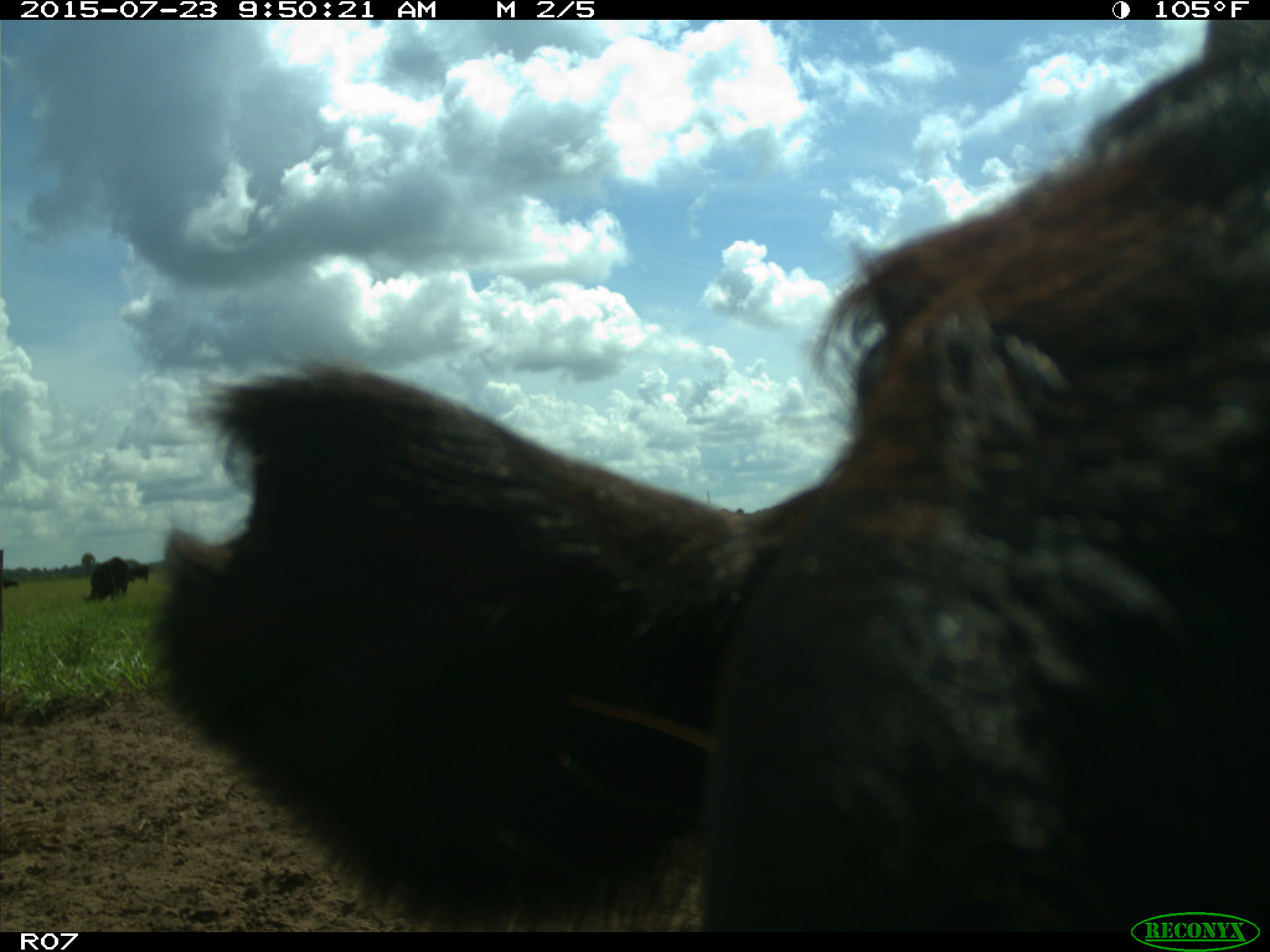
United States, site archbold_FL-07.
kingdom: Animalia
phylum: Chordata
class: Mammalia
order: Artiodactyla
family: Bovidae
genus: Bos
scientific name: Bos taurus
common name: domestic cow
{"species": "Bos taurus (domestic cow)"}